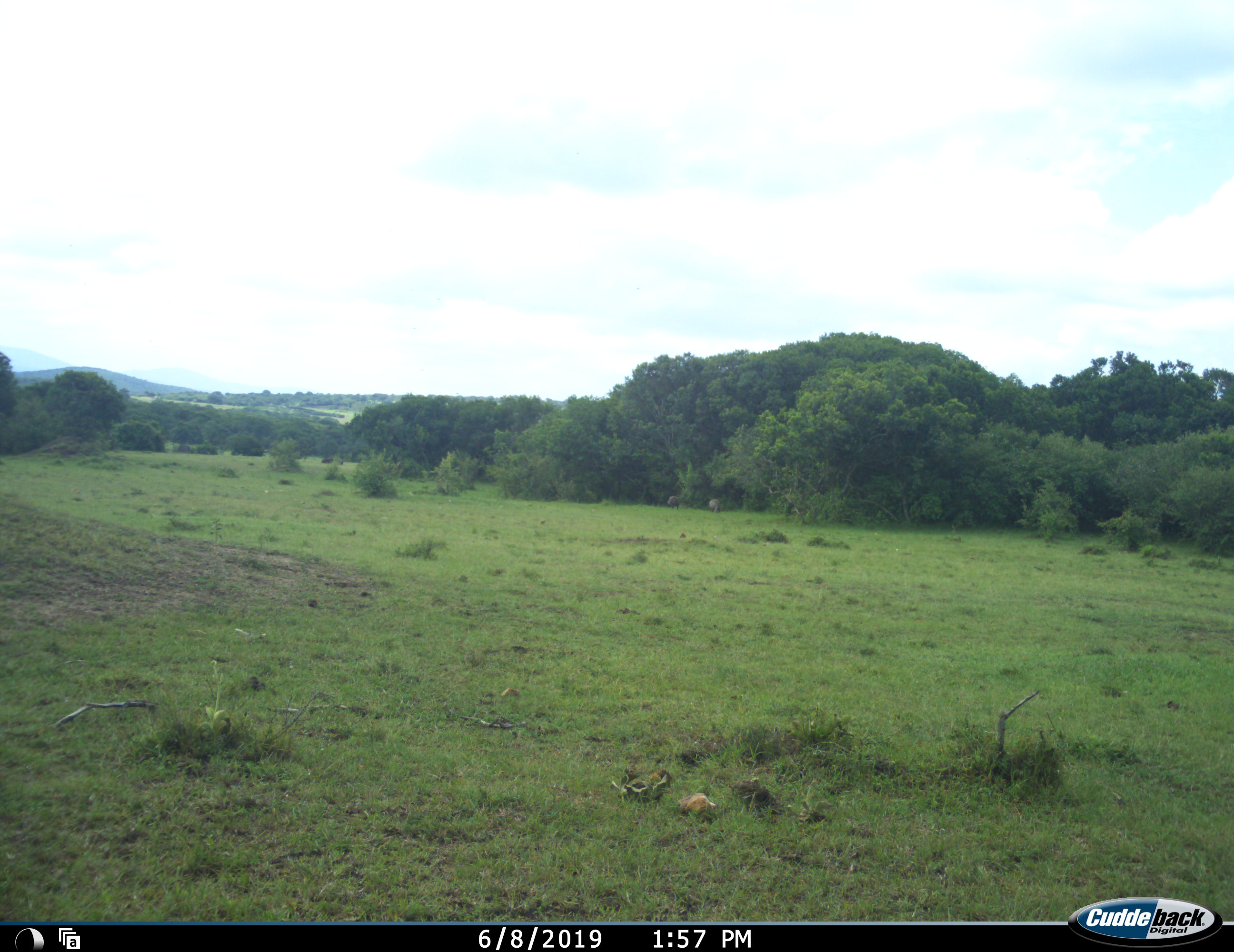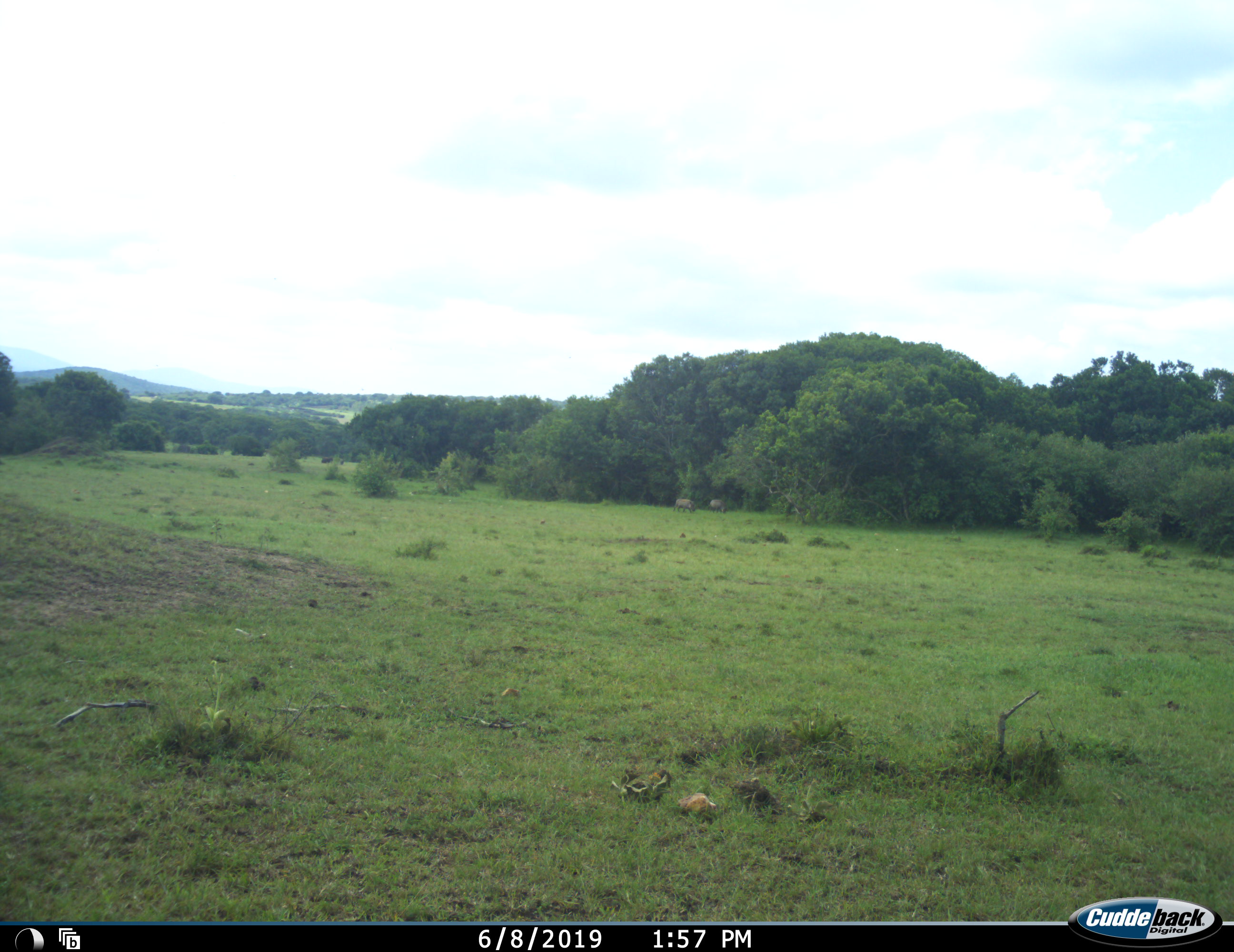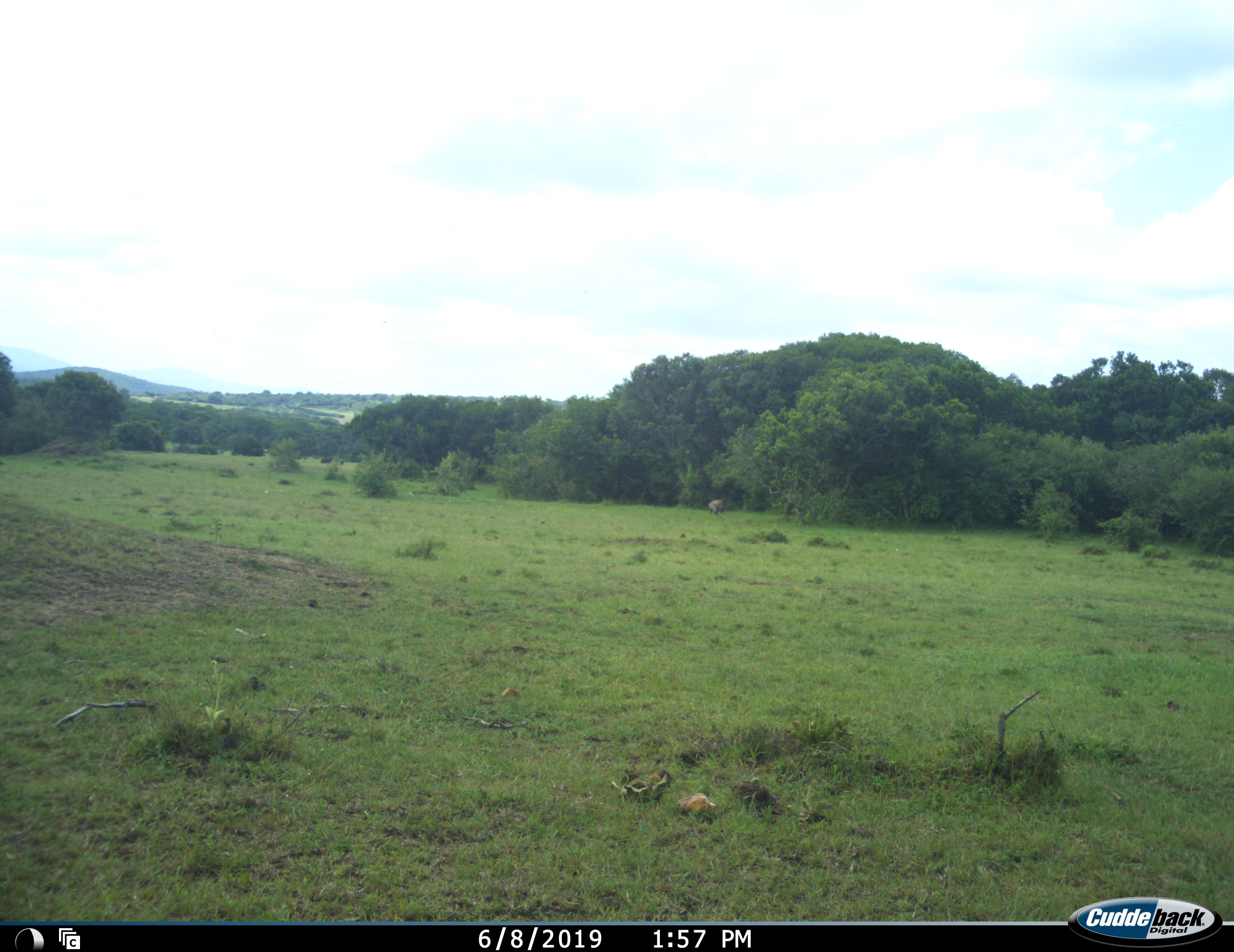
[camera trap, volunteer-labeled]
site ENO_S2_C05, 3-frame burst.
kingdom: Animalia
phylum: Chordata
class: Mammalia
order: Artiodactyla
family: Suidae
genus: Phacochoerus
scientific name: Phacochoerus africanus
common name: warthog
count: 2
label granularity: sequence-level